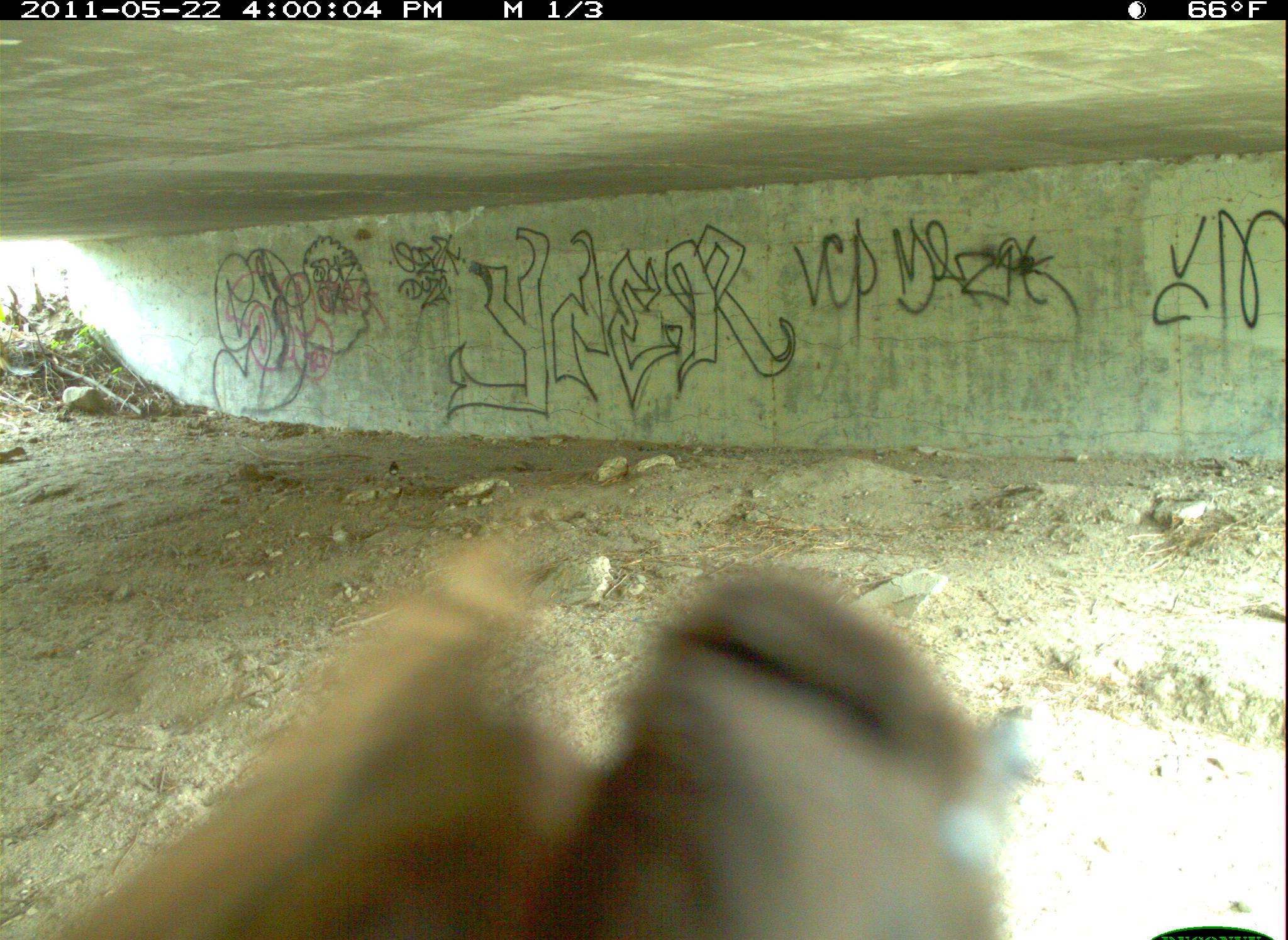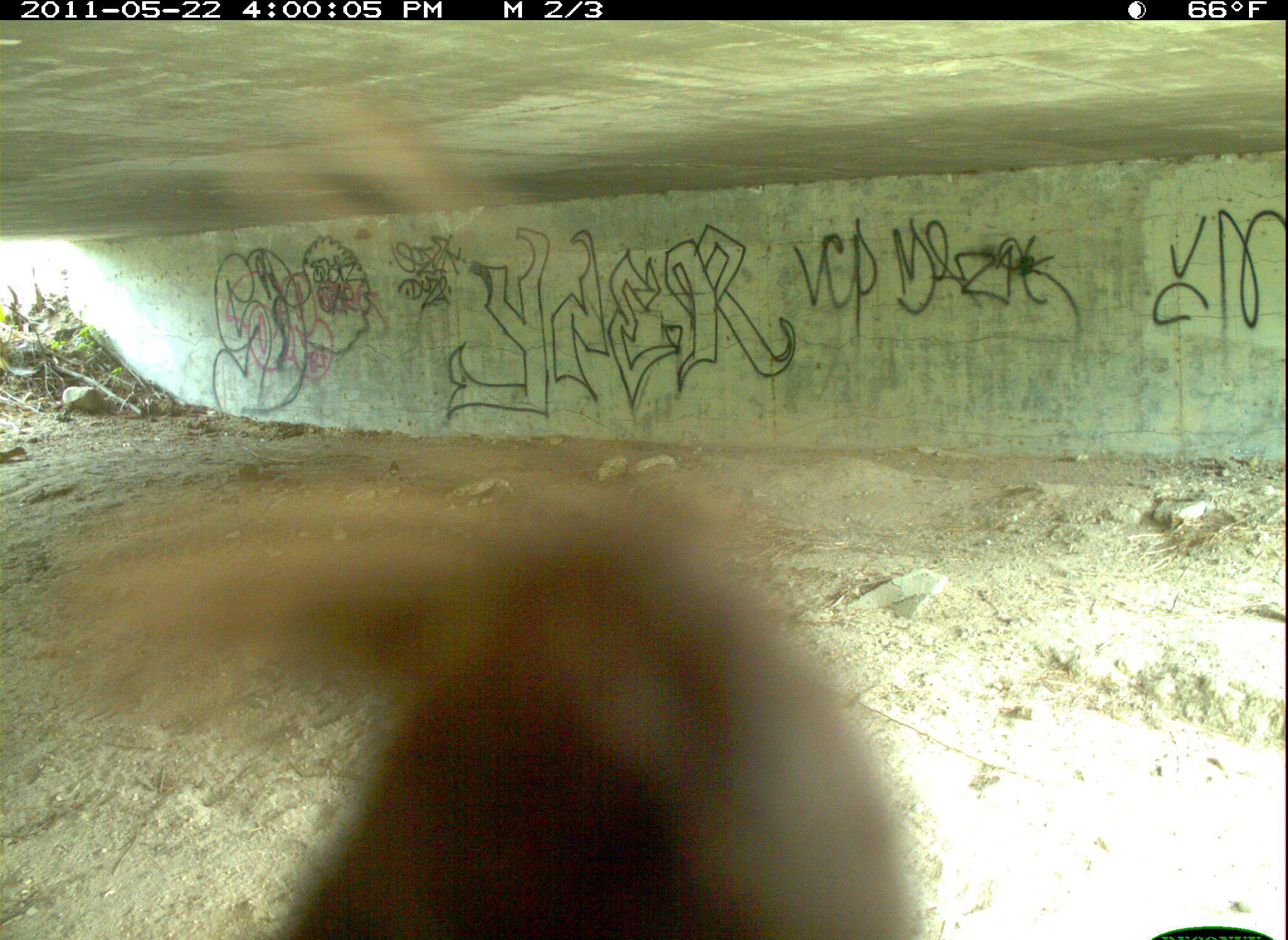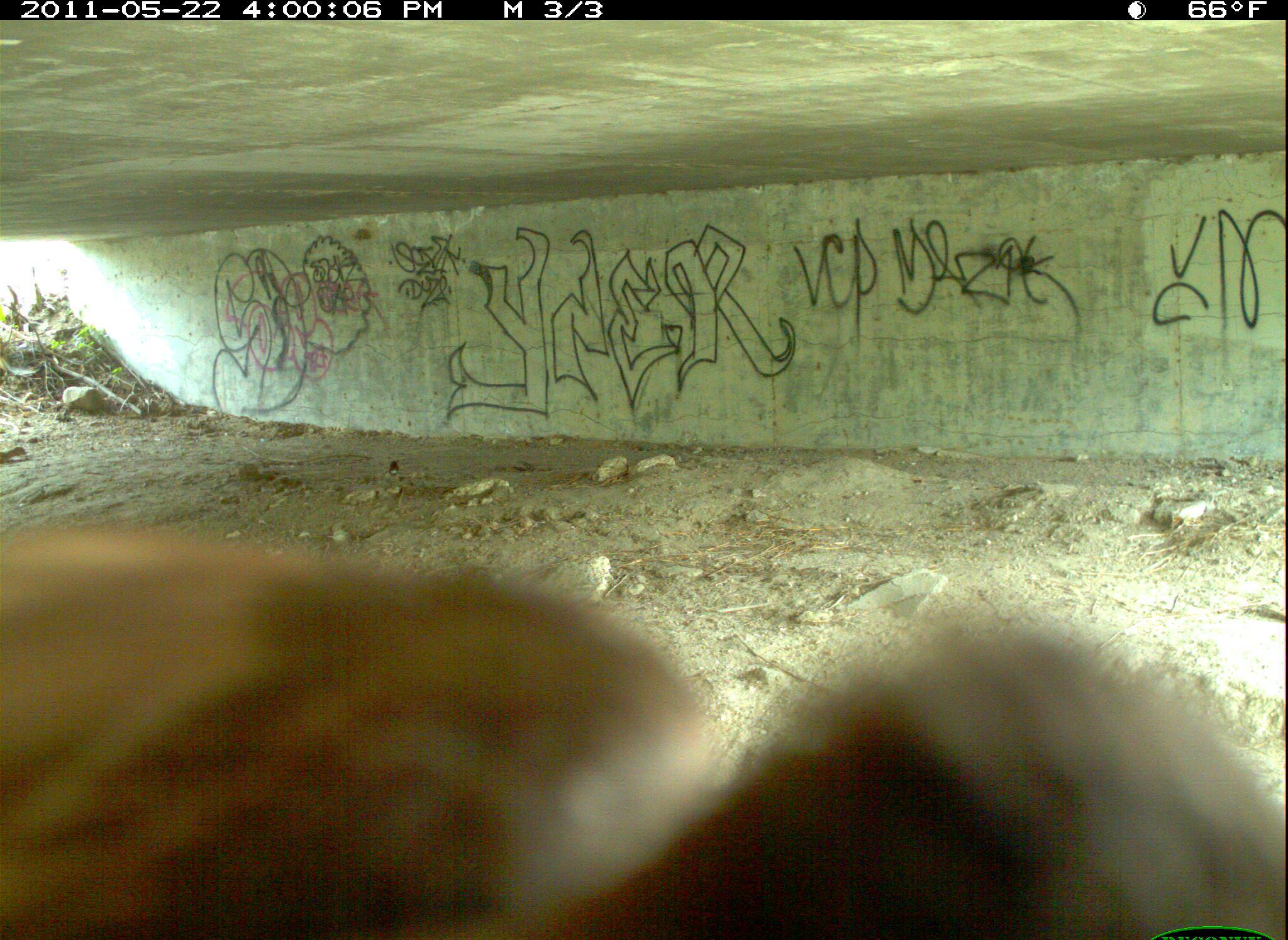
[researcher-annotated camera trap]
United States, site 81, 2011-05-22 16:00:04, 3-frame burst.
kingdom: Animalia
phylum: Chordata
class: Aves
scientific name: Aves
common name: bird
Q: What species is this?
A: Bird (Aves).